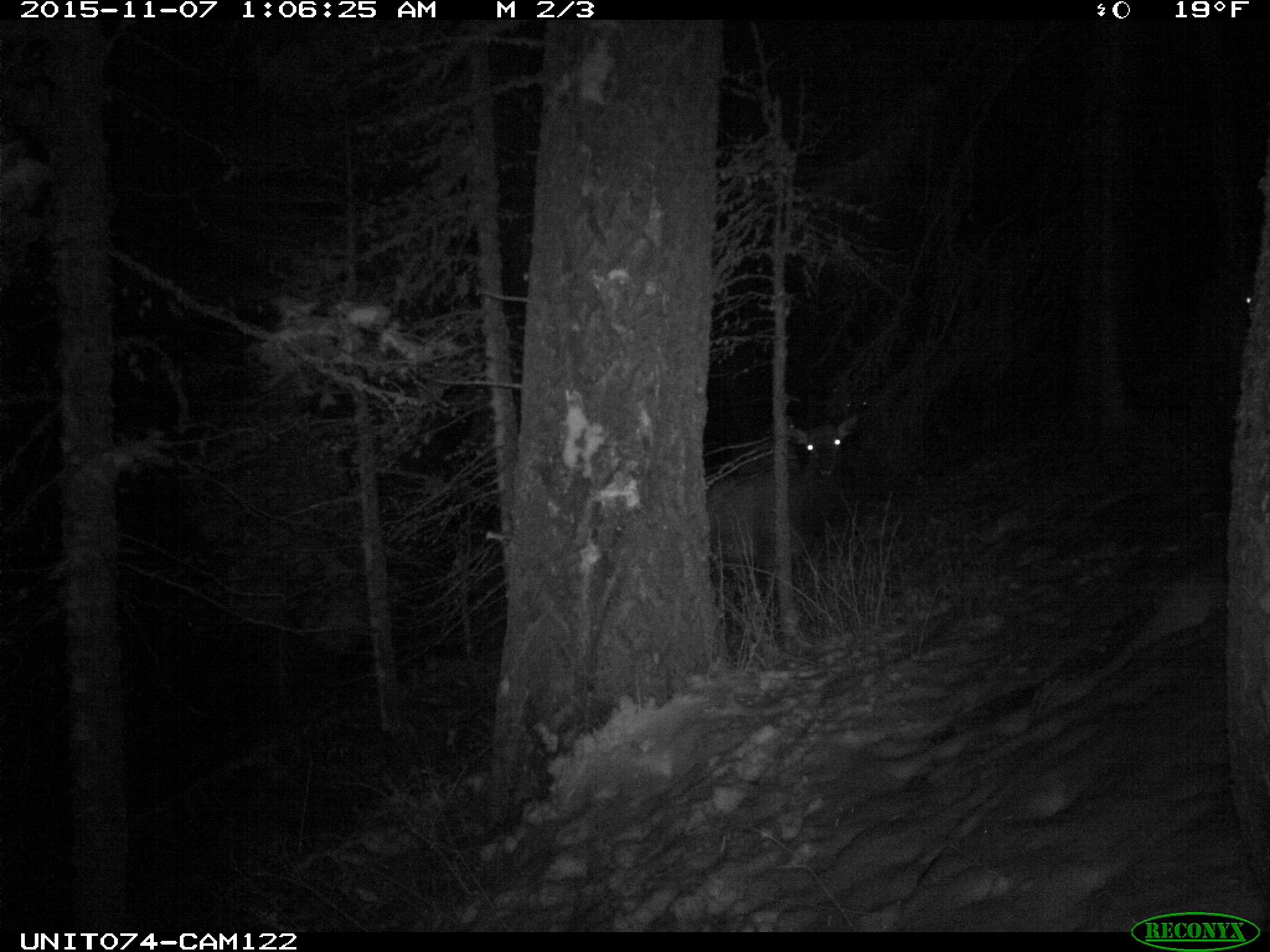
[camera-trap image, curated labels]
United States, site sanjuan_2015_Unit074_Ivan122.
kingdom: Animalia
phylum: Chordata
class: Mammalia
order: Artiodactyla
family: Cervidae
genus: Cervus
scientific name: Cervus elaphus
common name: red deer